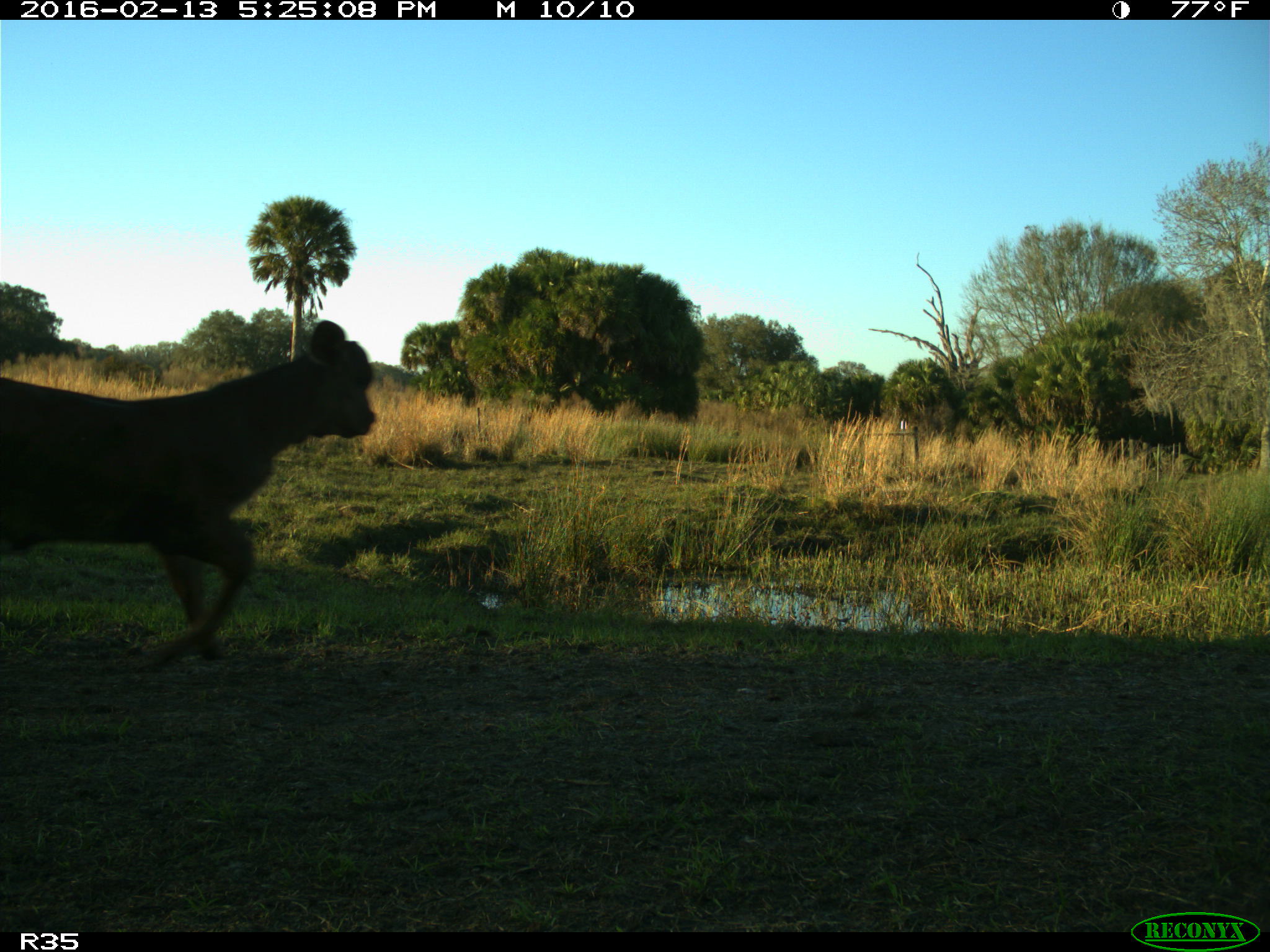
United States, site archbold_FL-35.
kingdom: Animalia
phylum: Chordata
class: Mammalia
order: Artiodactyla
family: Bovidae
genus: Bos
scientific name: Bos taurus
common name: domestic cow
Bos taurus (domestic cow).